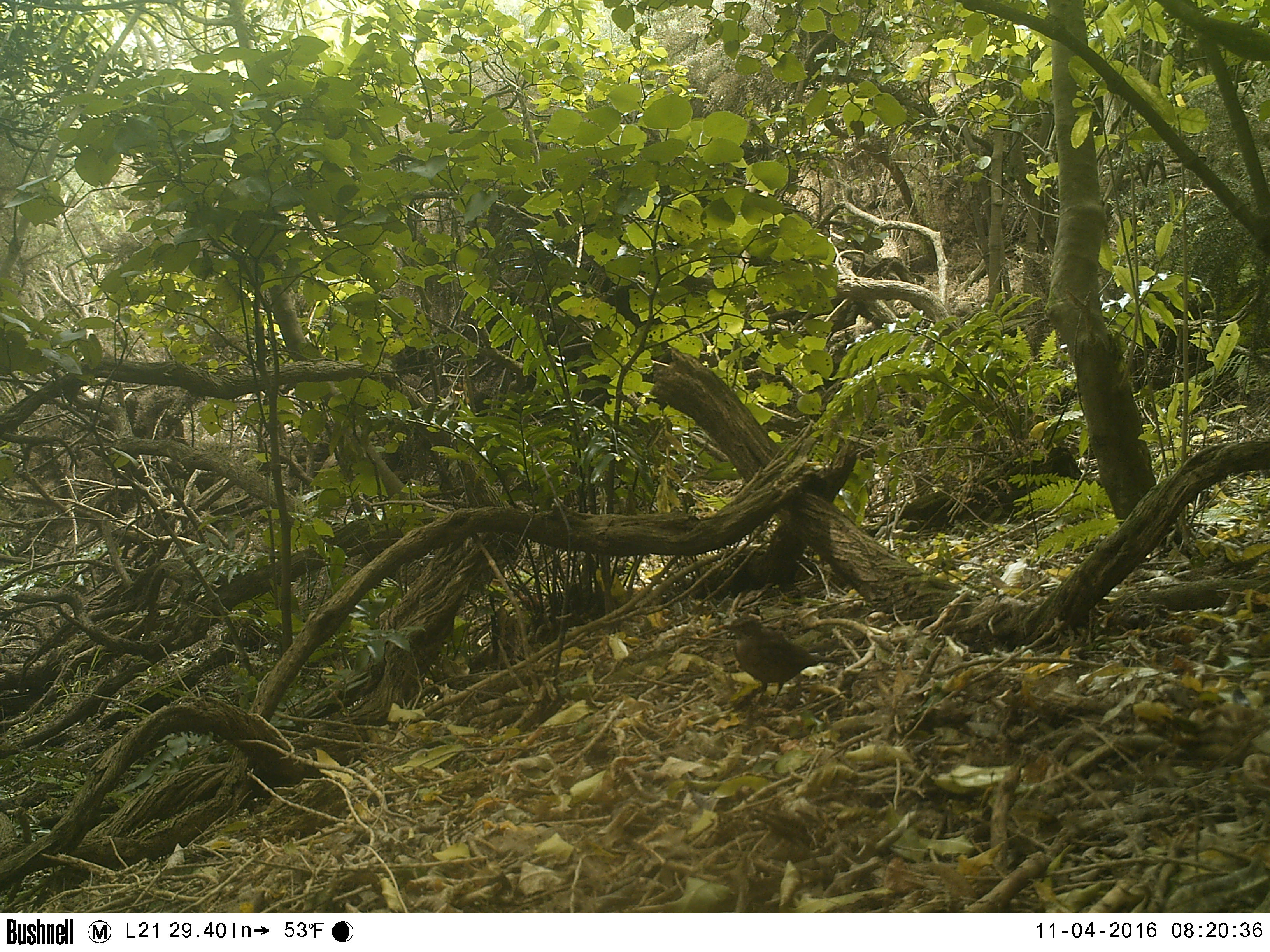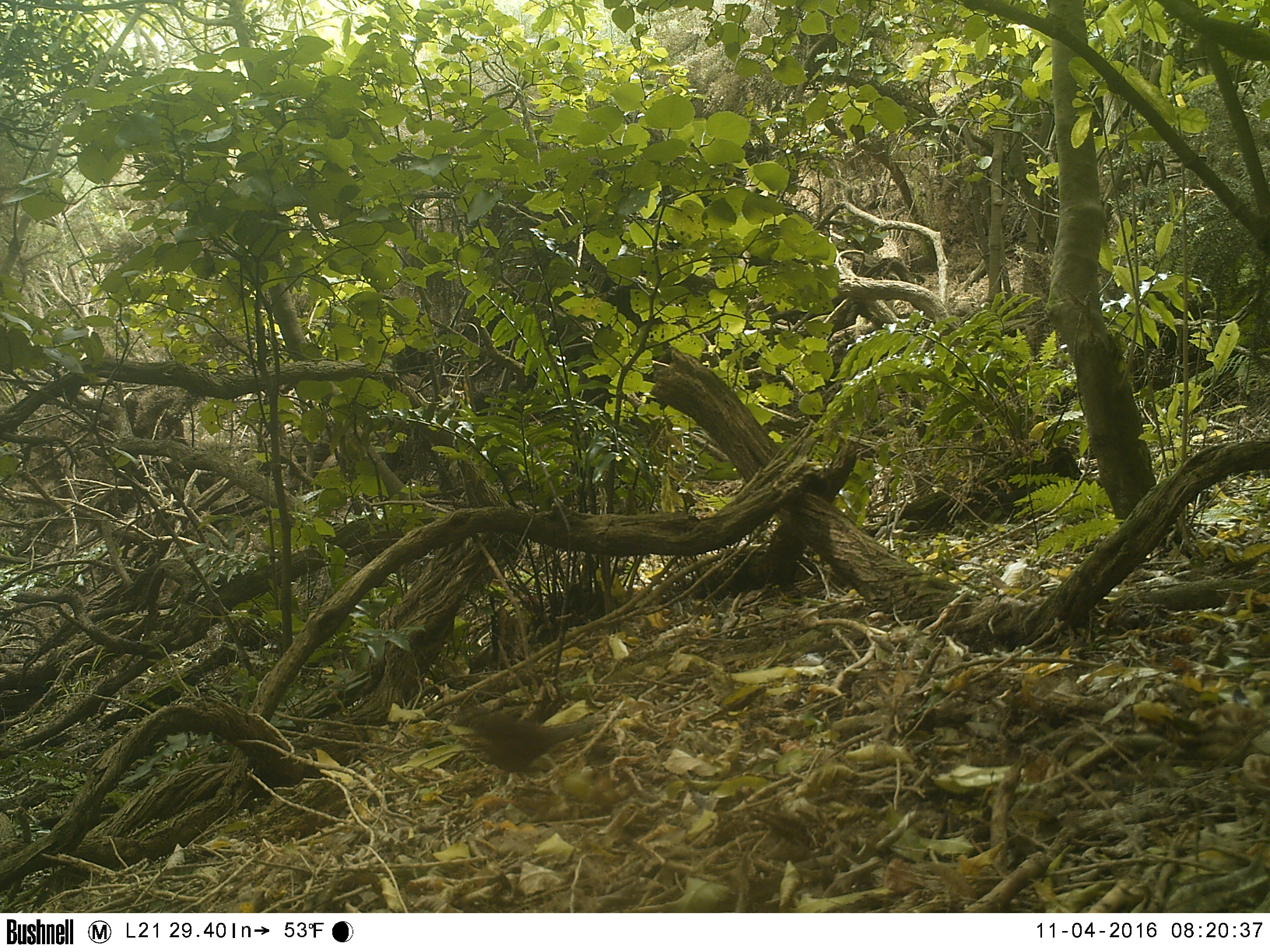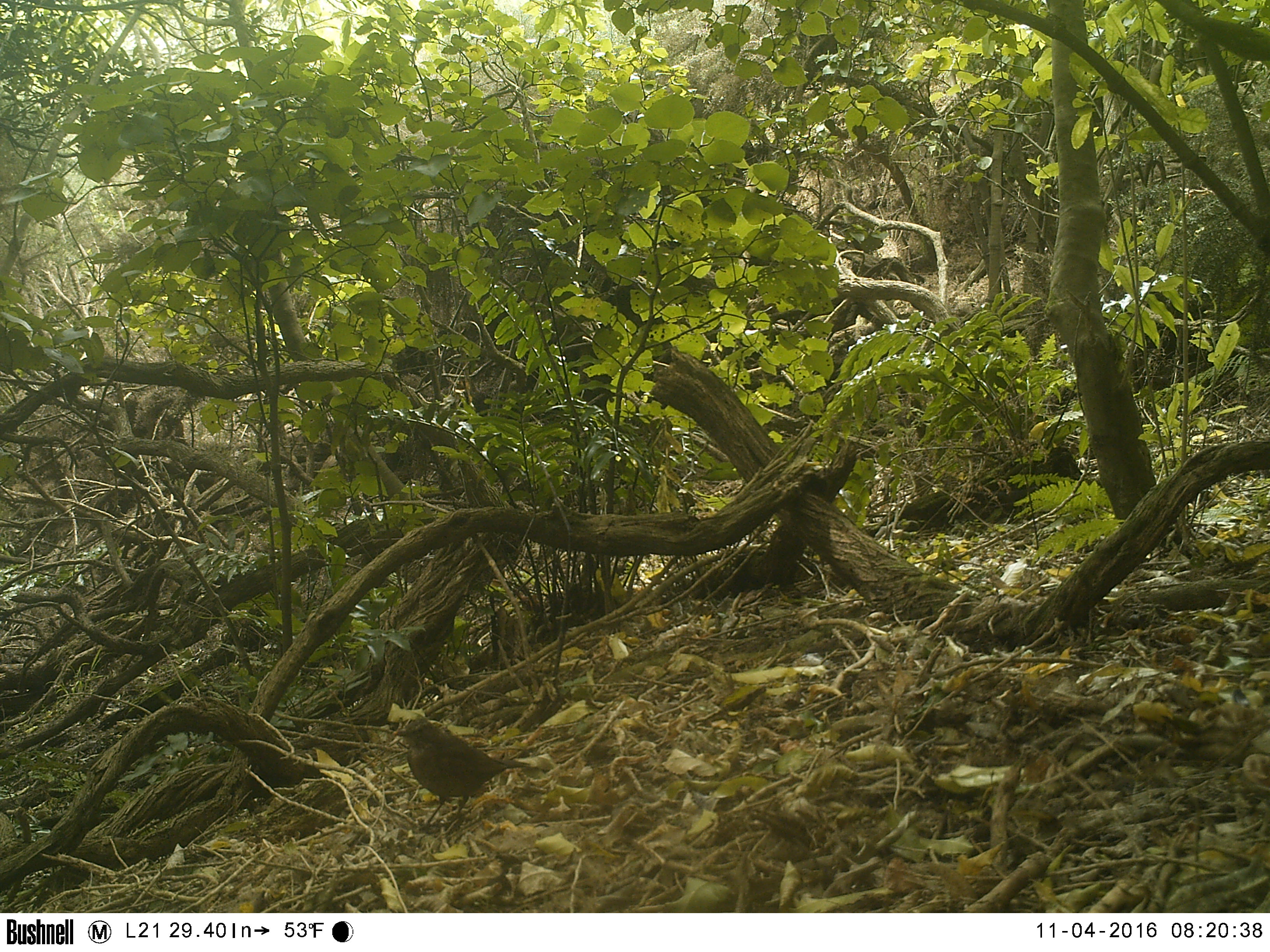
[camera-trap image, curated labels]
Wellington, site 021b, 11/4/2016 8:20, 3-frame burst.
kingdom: Animalia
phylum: Chordata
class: Aves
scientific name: Aves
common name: bird